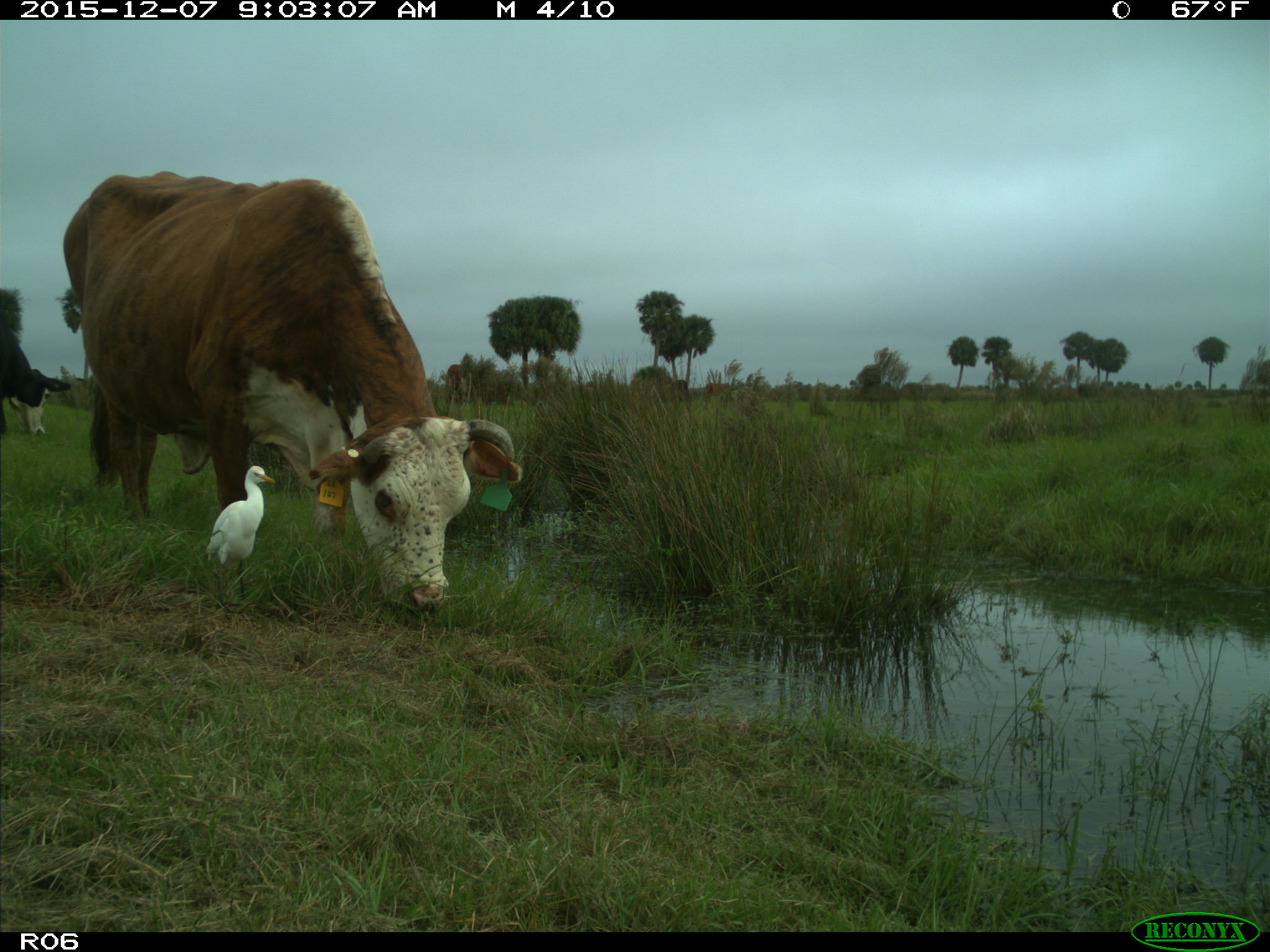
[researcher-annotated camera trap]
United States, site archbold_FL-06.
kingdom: Animalia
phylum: Chordata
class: Mammalia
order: Artiodactyla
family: Bovidae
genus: Bos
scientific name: Bos taurus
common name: domestic cow